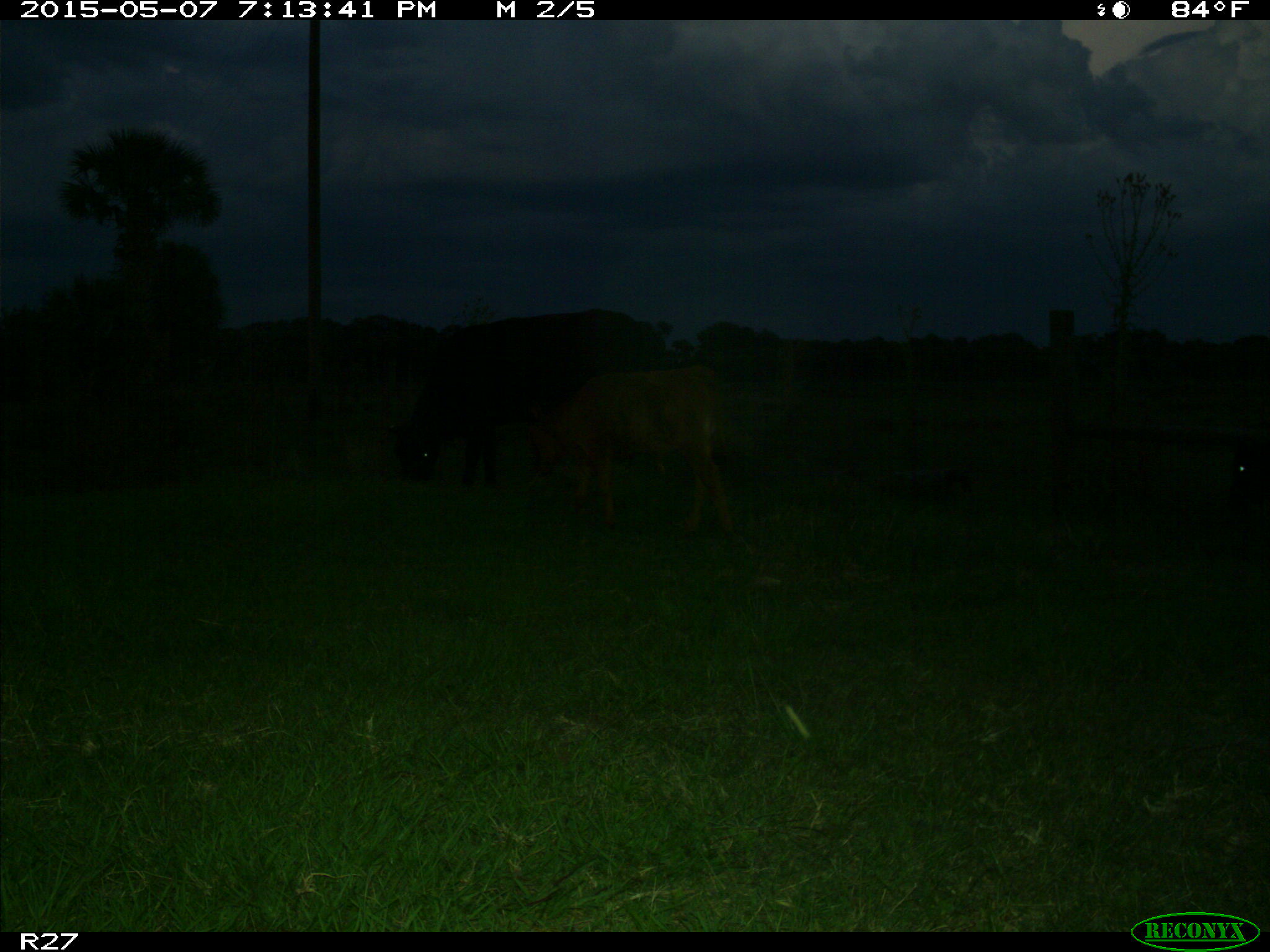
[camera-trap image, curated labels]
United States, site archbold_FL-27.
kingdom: Animalia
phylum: Chordata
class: Mammalia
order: Artiodactyla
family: Bovidae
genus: Bos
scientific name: Bos taurus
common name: domestic cow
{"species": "Bos taurus (domestic cow)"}